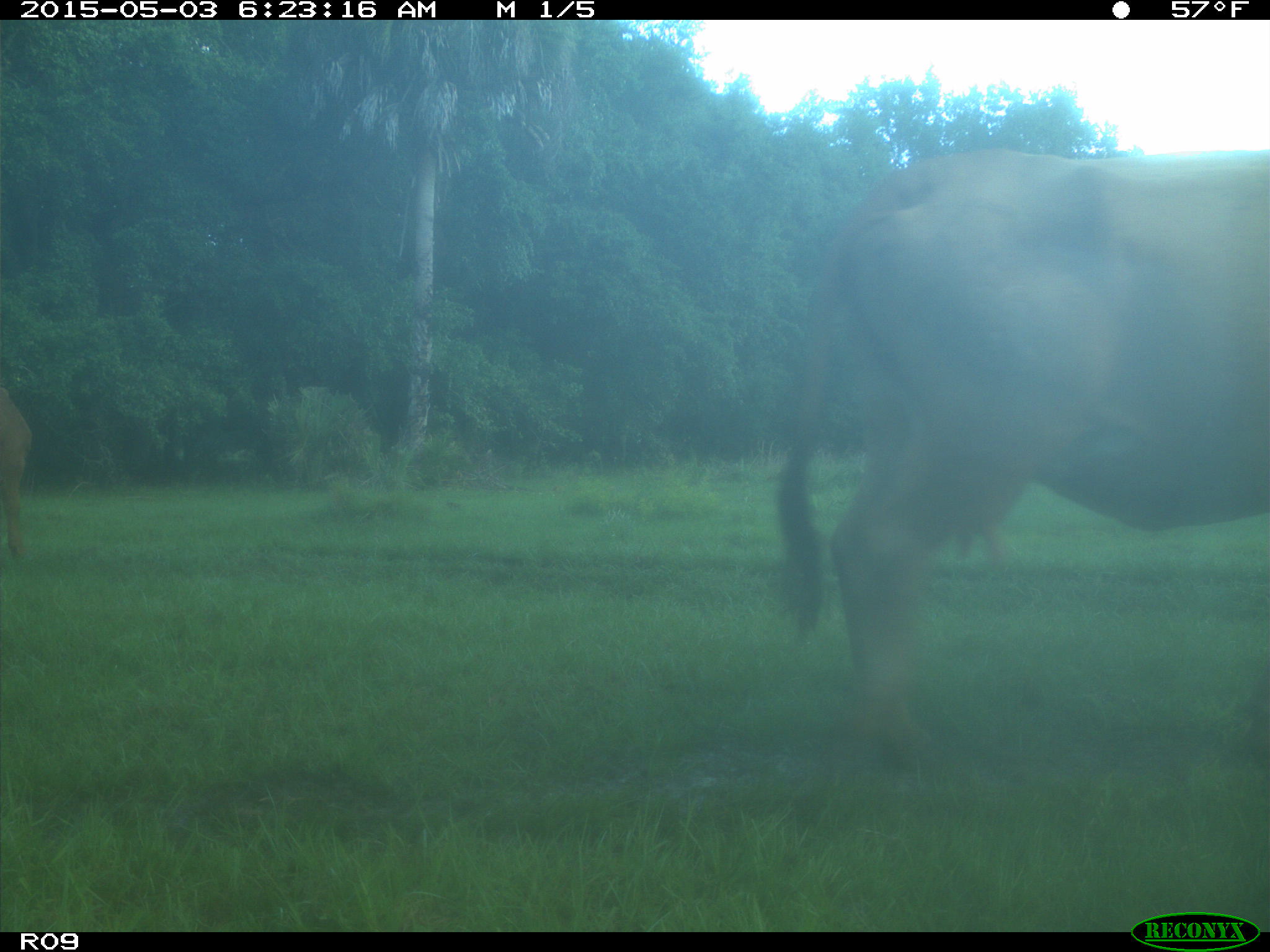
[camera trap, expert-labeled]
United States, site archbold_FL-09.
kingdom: Animalia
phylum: Chordata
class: Mammalia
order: Artiodactyla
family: Bovidae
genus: Bos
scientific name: Bos taurus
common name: domestic cow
Bos taurus (domestic cow).